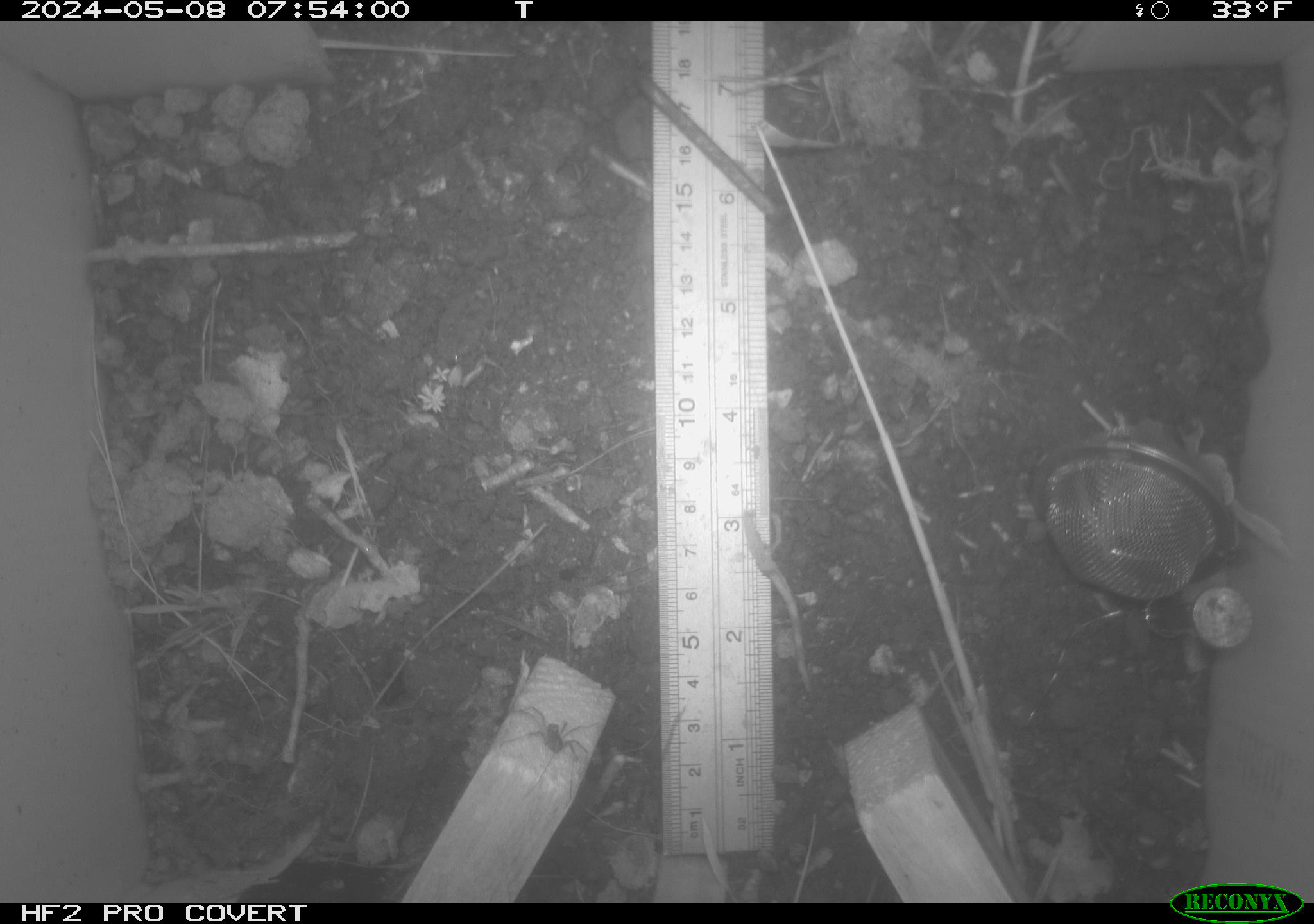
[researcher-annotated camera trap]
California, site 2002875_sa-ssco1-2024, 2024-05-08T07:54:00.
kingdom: Animalia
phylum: Arthropoda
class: Arachnida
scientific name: Arachnida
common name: arachnids